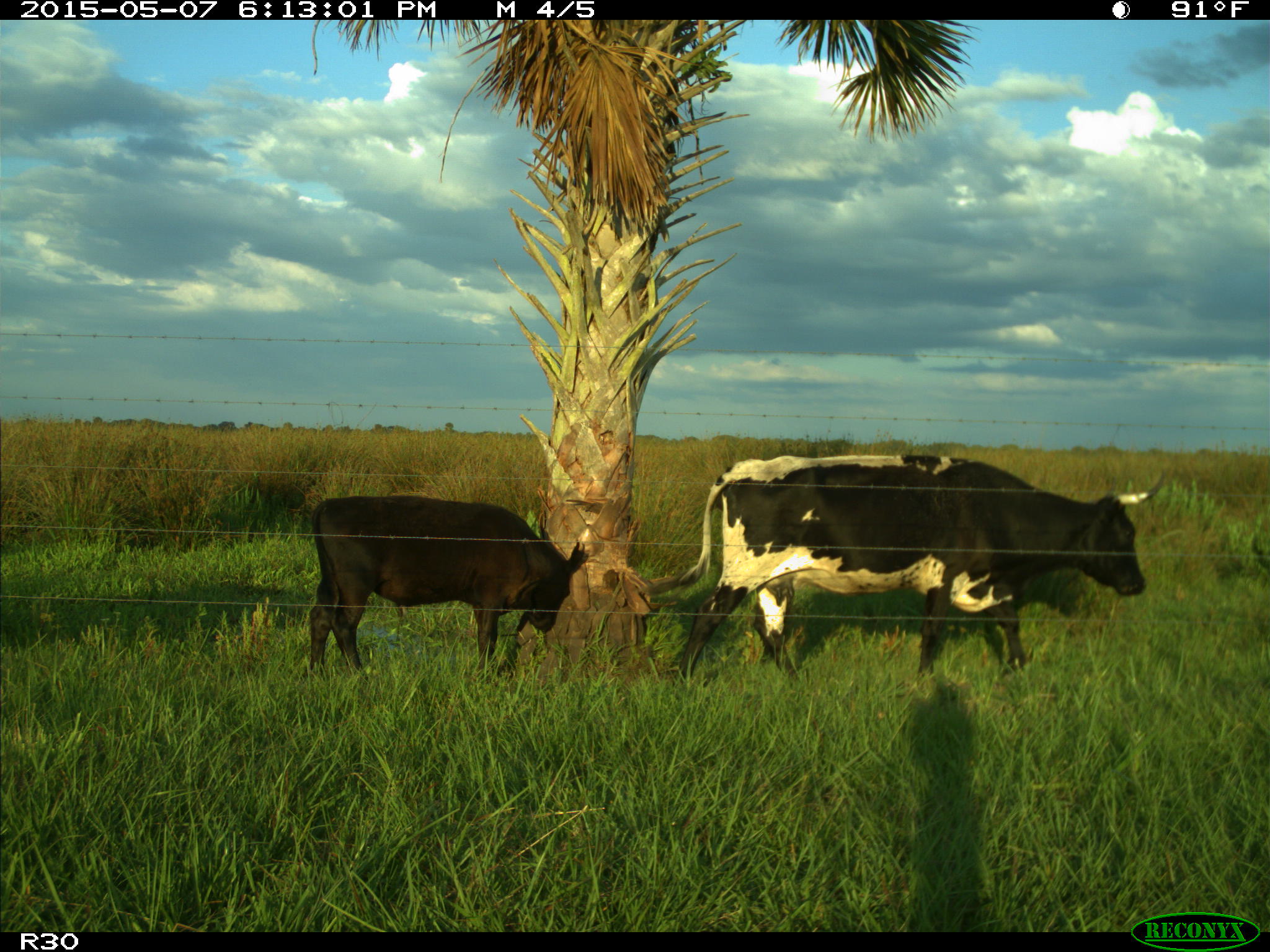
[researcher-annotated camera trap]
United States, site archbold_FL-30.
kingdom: Animalia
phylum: Chordata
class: Mammalia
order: Artiodactyla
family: Bovidae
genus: Bos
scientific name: Bos taurus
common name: domestic cow